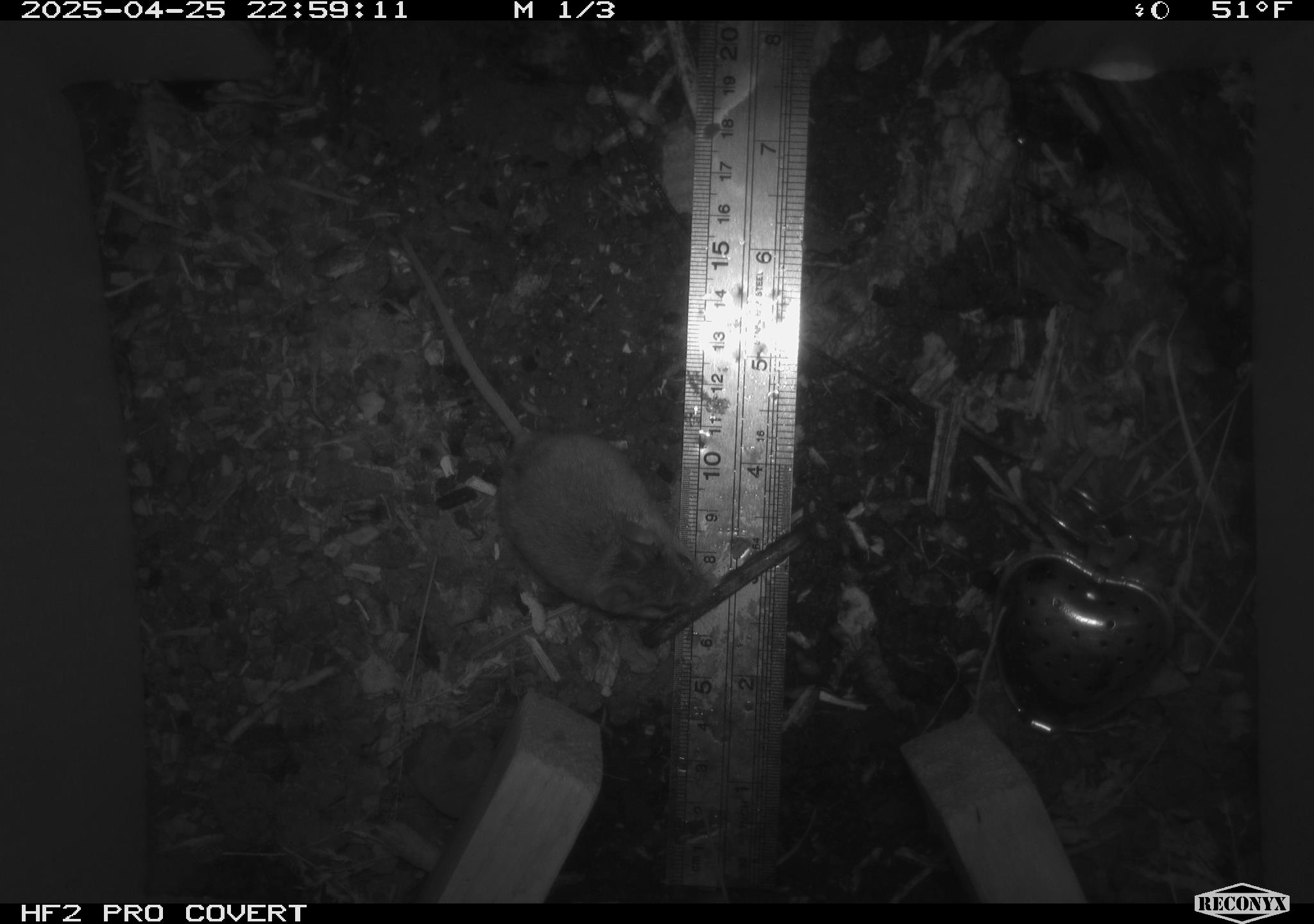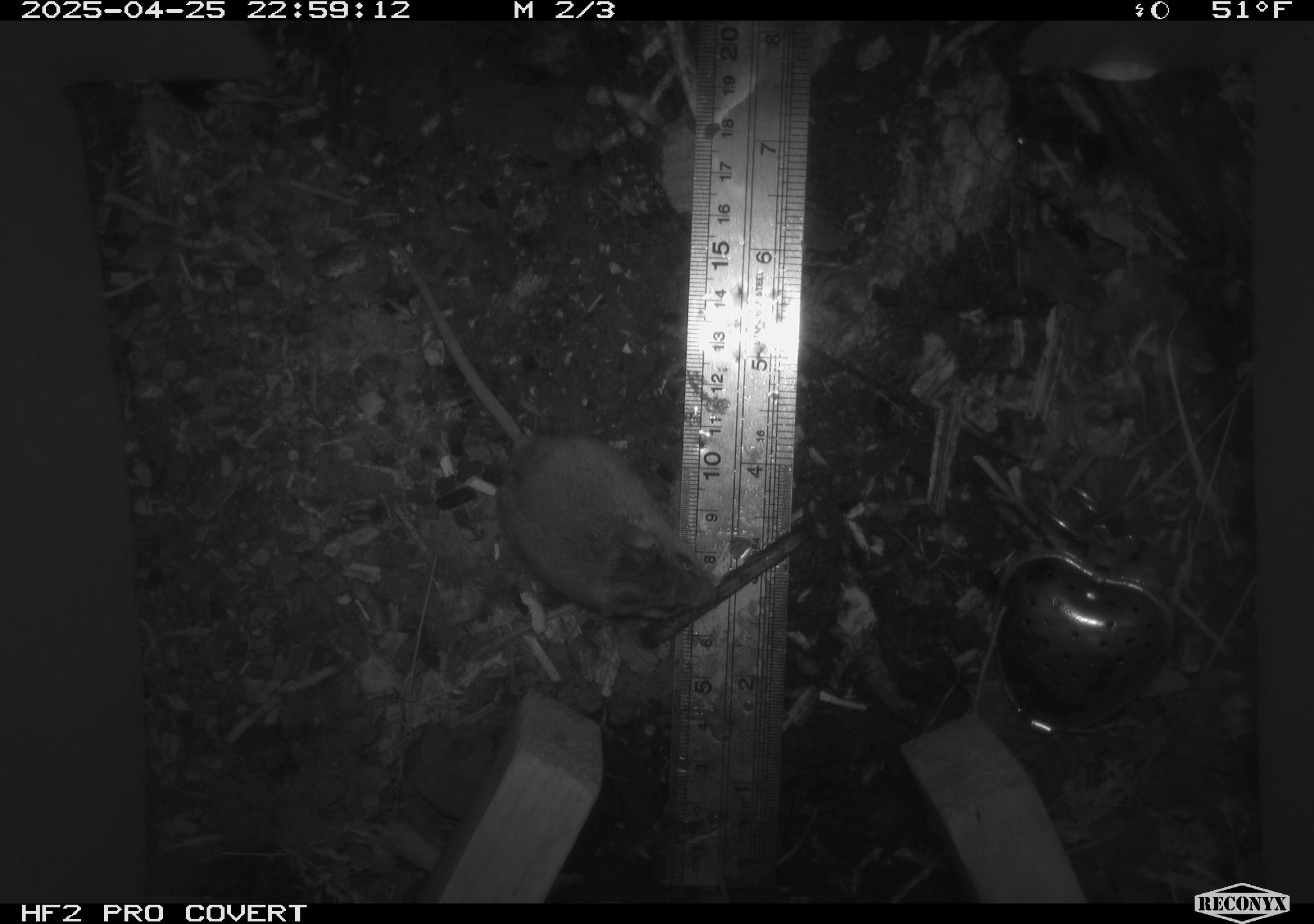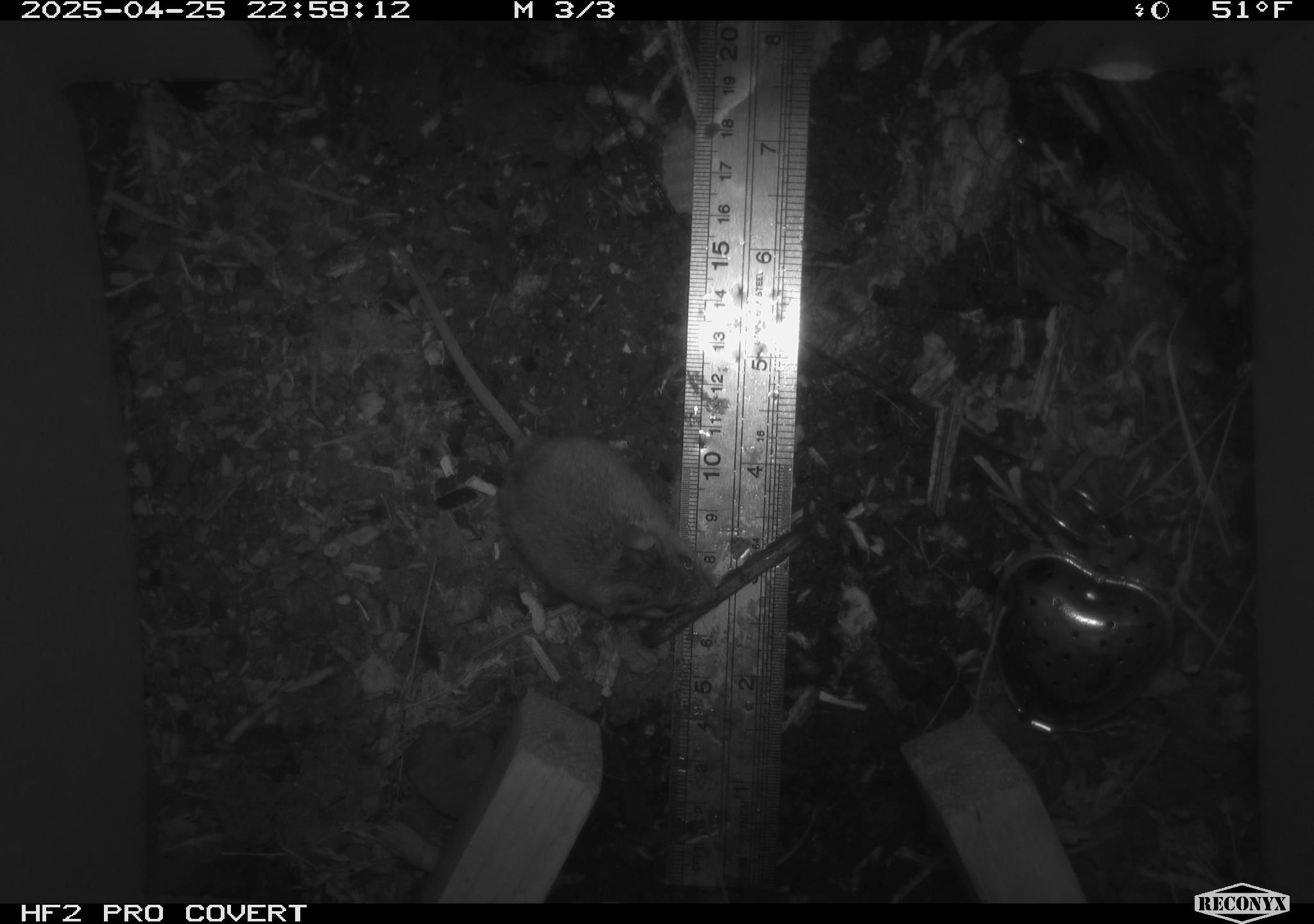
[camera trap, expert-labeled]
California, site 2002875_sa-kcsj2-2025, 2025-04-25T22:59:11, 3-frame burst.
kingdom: Animalia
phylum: Chordata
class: Mammalia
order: Rodentia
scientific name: Rodentia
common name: rodent